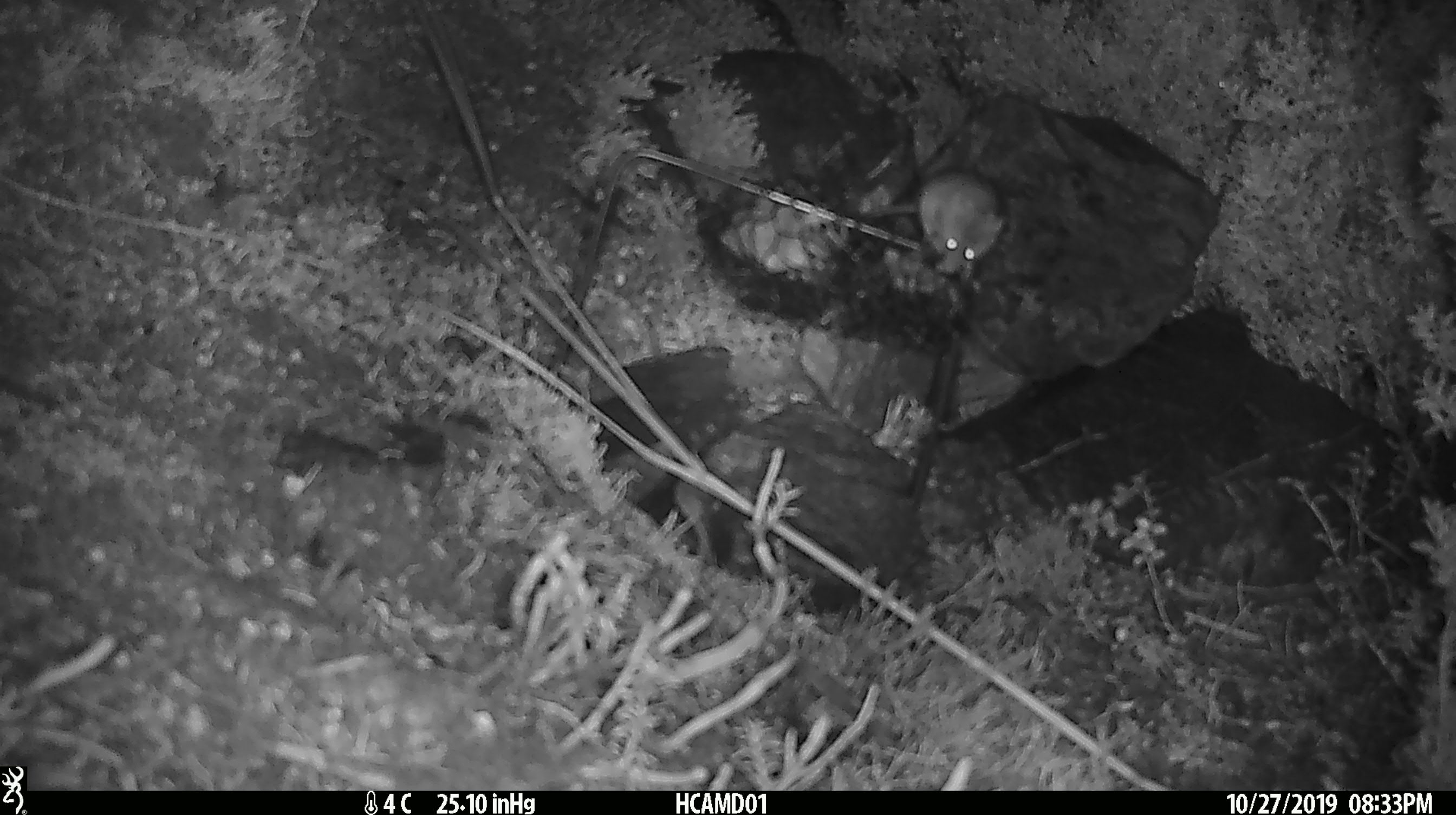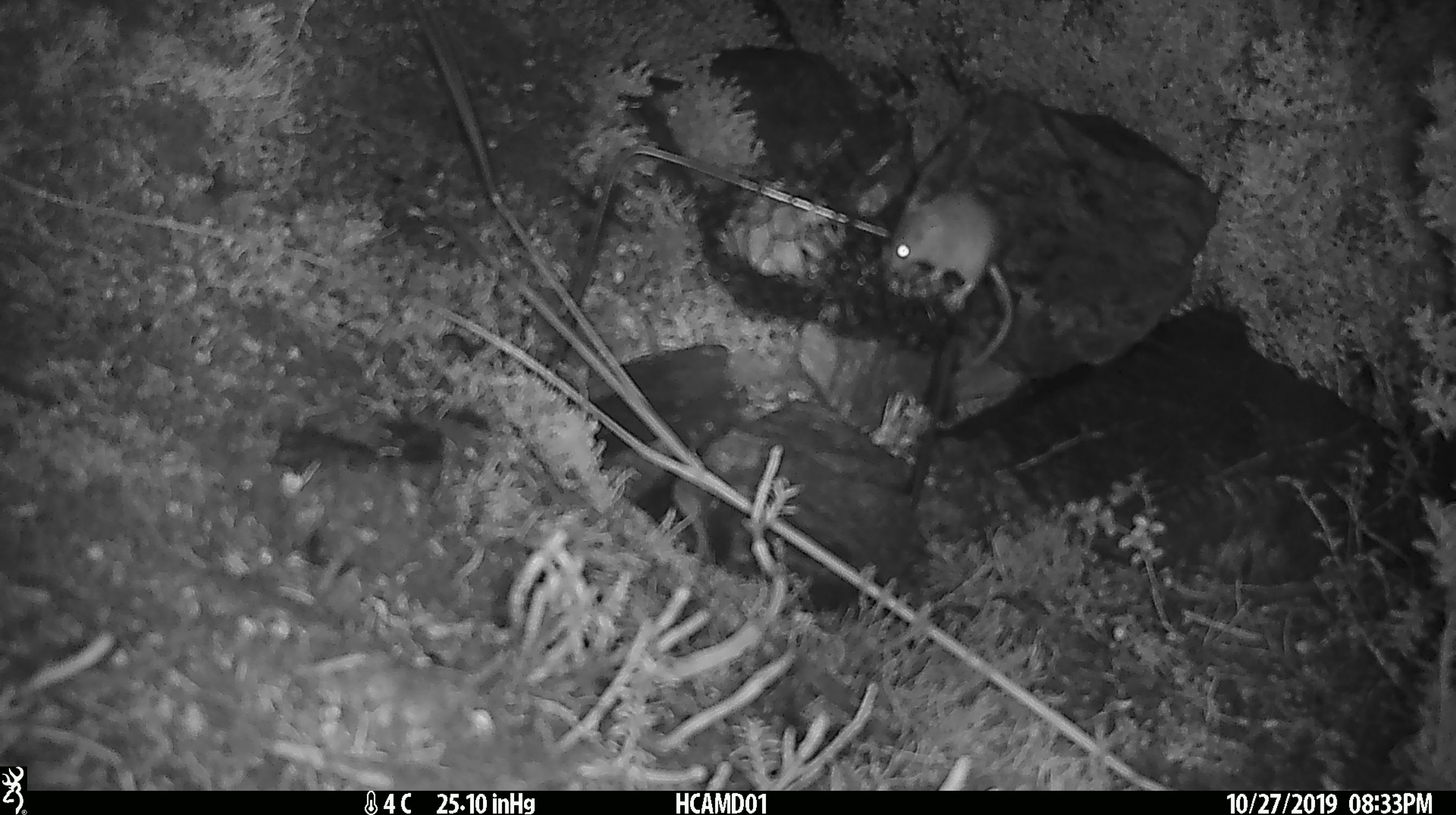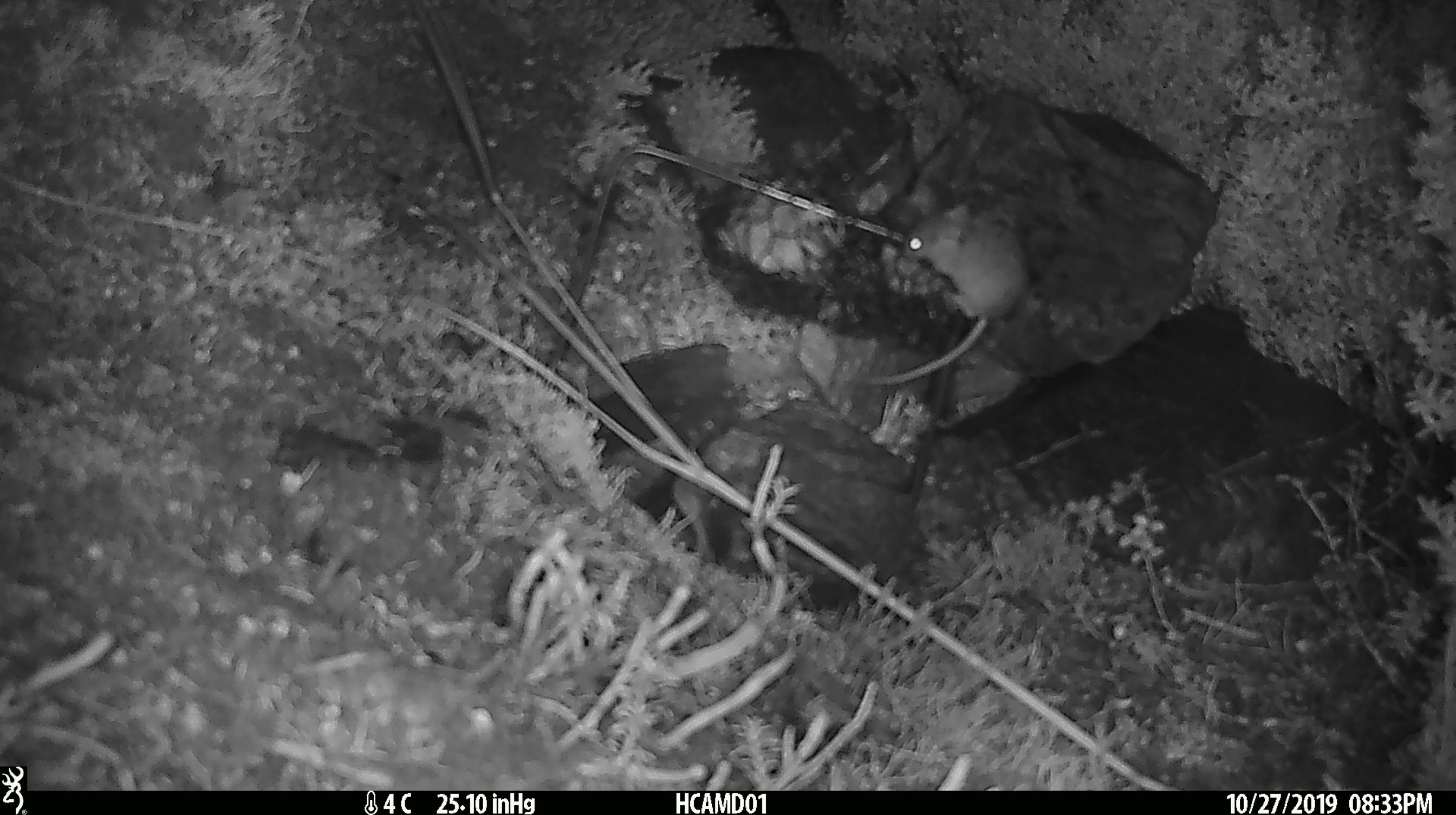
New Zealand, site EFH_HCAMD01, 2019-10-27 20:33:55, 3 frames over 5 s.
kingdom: Animalia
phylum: Chordata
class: Mammalia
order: Rodentia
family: Muridae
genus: Mus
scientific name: Mus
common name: mouse